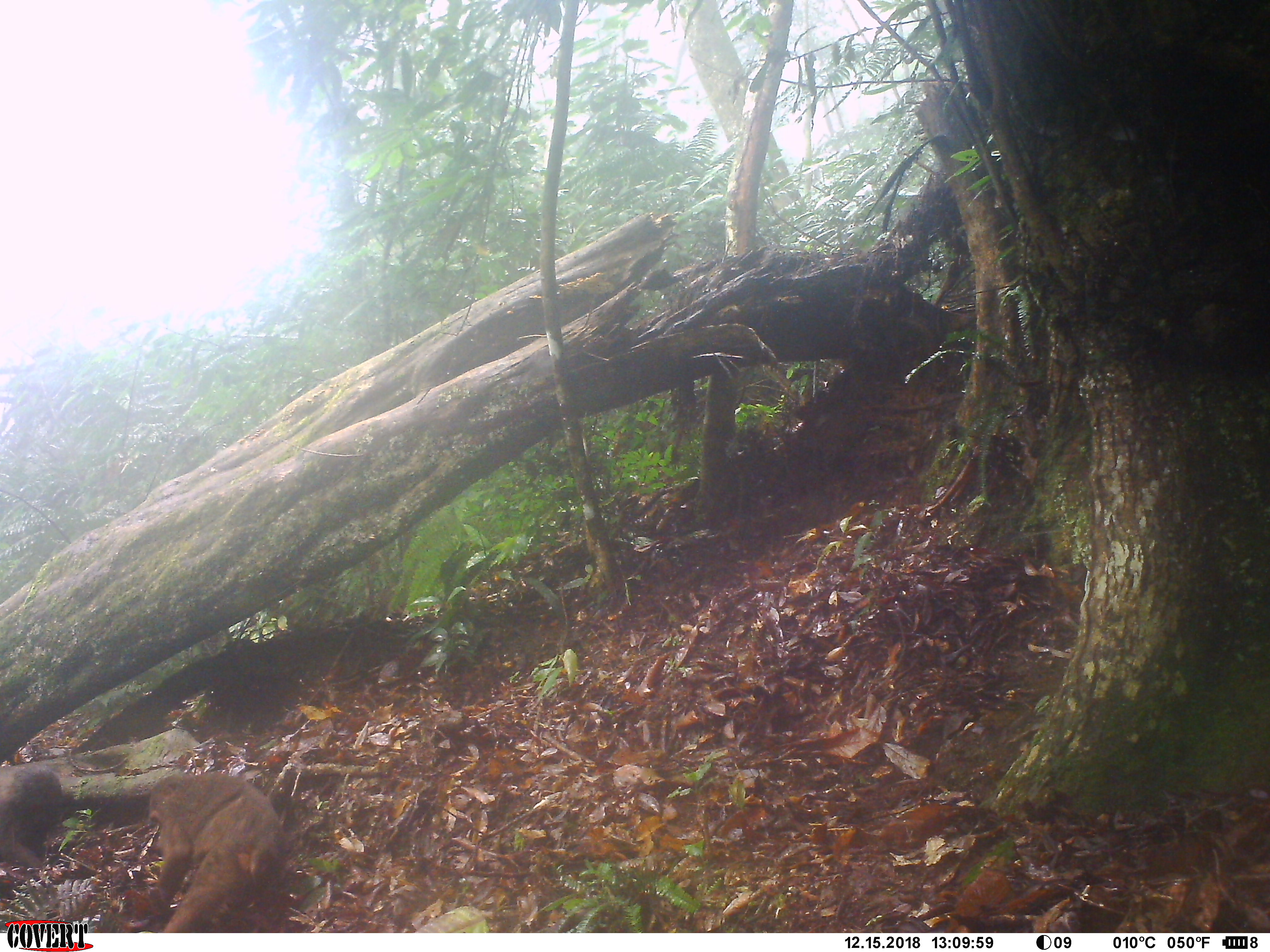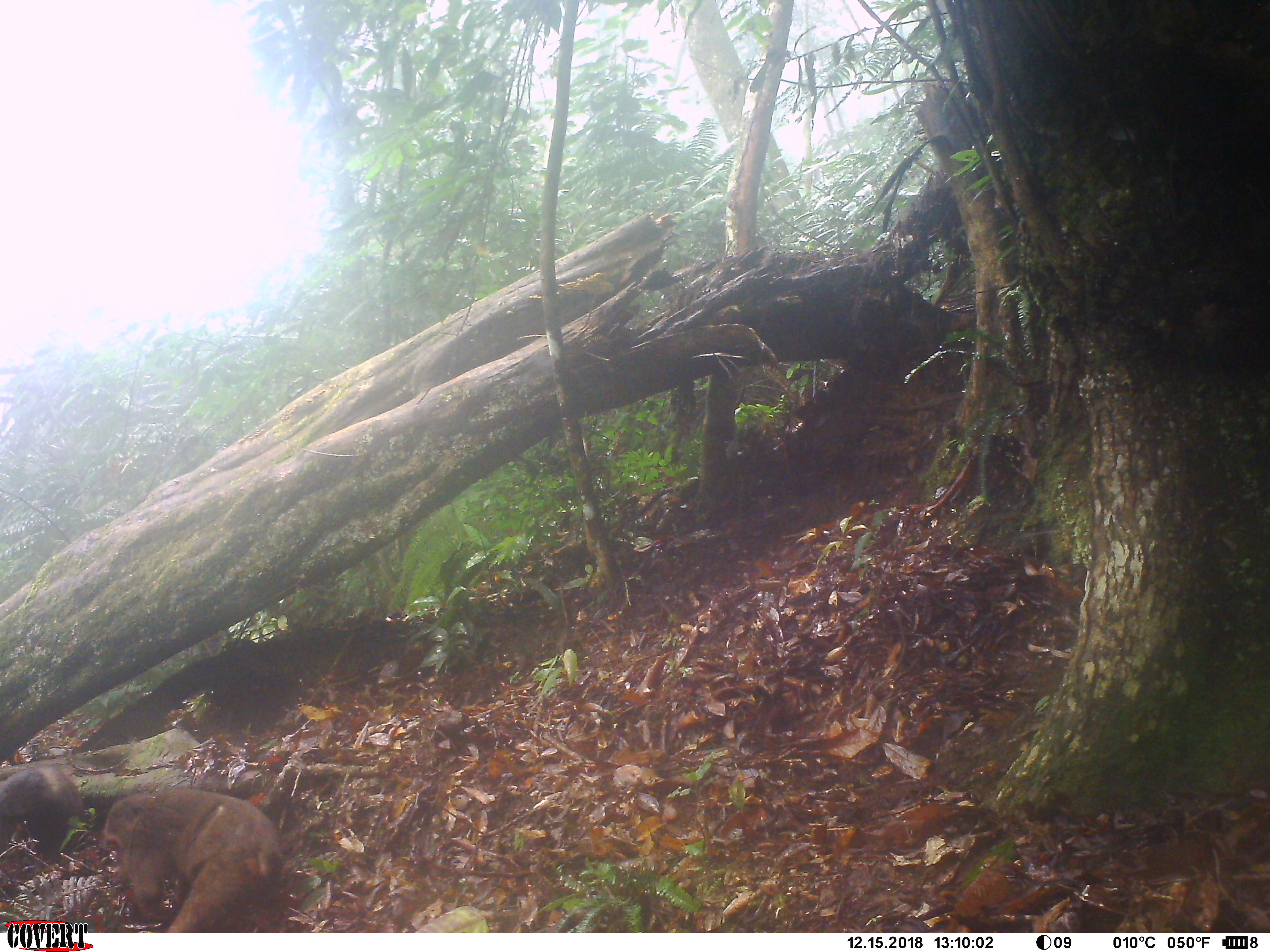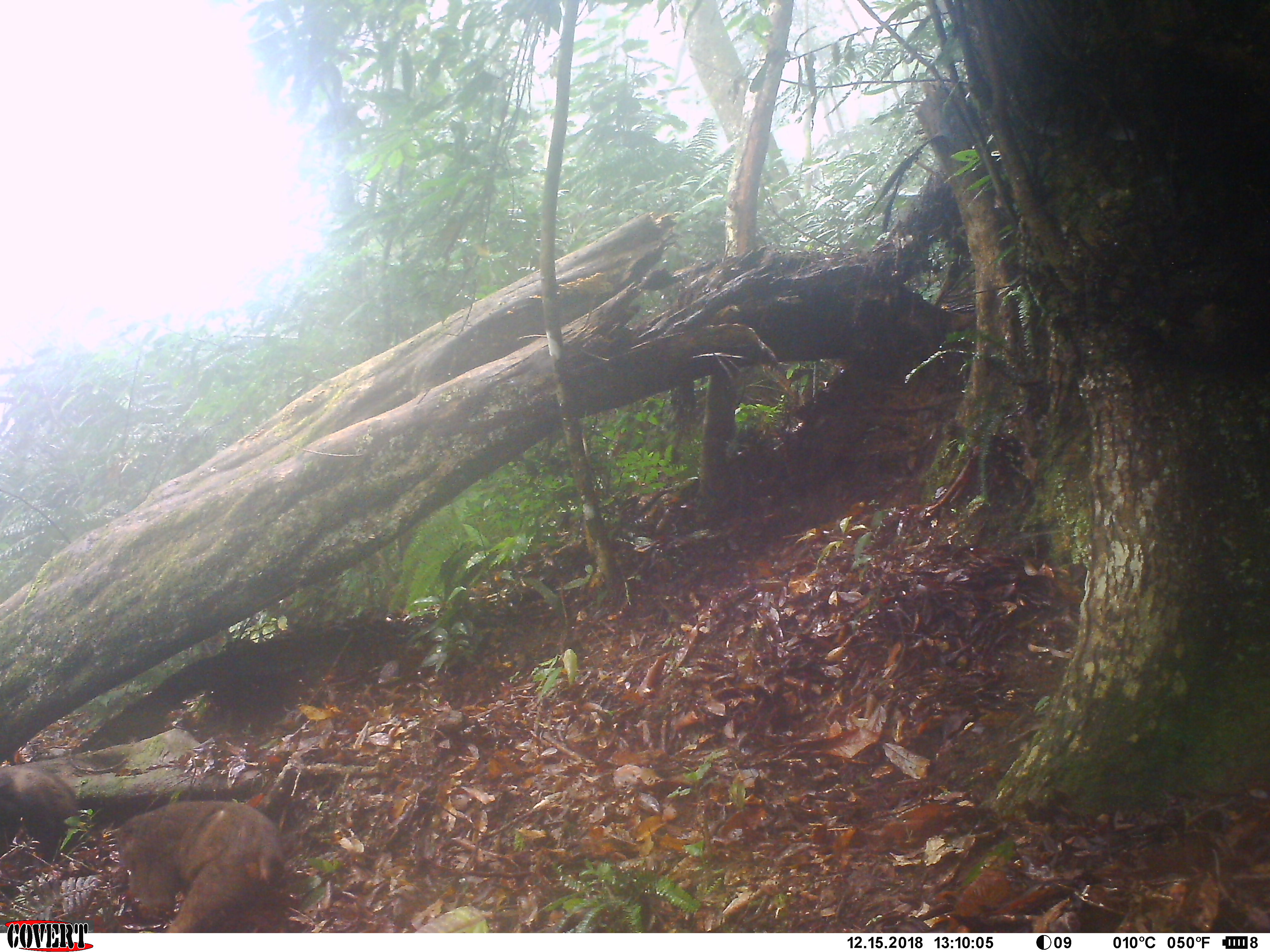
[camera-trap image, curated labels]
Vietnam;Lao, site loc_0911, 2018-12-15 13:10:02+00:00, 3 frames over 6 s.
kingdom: Animalia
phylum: Chordata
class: Mammalia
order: Primates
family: Cercopithecidae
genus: Macaca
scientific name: Macaca arctoides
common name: stump-tailed macaque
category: stump tailed macaque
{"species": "stump tailed macaque (stump-tailed macaque) (Macaca arctoides)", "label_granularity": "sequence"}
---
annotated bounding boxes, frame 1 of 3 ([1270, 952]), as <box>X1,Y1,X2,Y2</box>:
stump tailed macaque: <box>147,769,287,933</box>; <box>0,761,74,869</box>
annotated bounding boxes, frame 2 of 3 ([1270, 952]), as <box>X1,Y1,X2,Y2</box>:
stump tailed macaque: <box>102,784,287,933</box>; <box>0,761,88,869</box>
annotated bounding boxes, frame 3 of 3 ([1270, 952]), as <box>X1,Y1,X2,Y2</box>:
stump tailed macaque: <box>108,798,287,933</box>; <box>0,761,80,869</box>